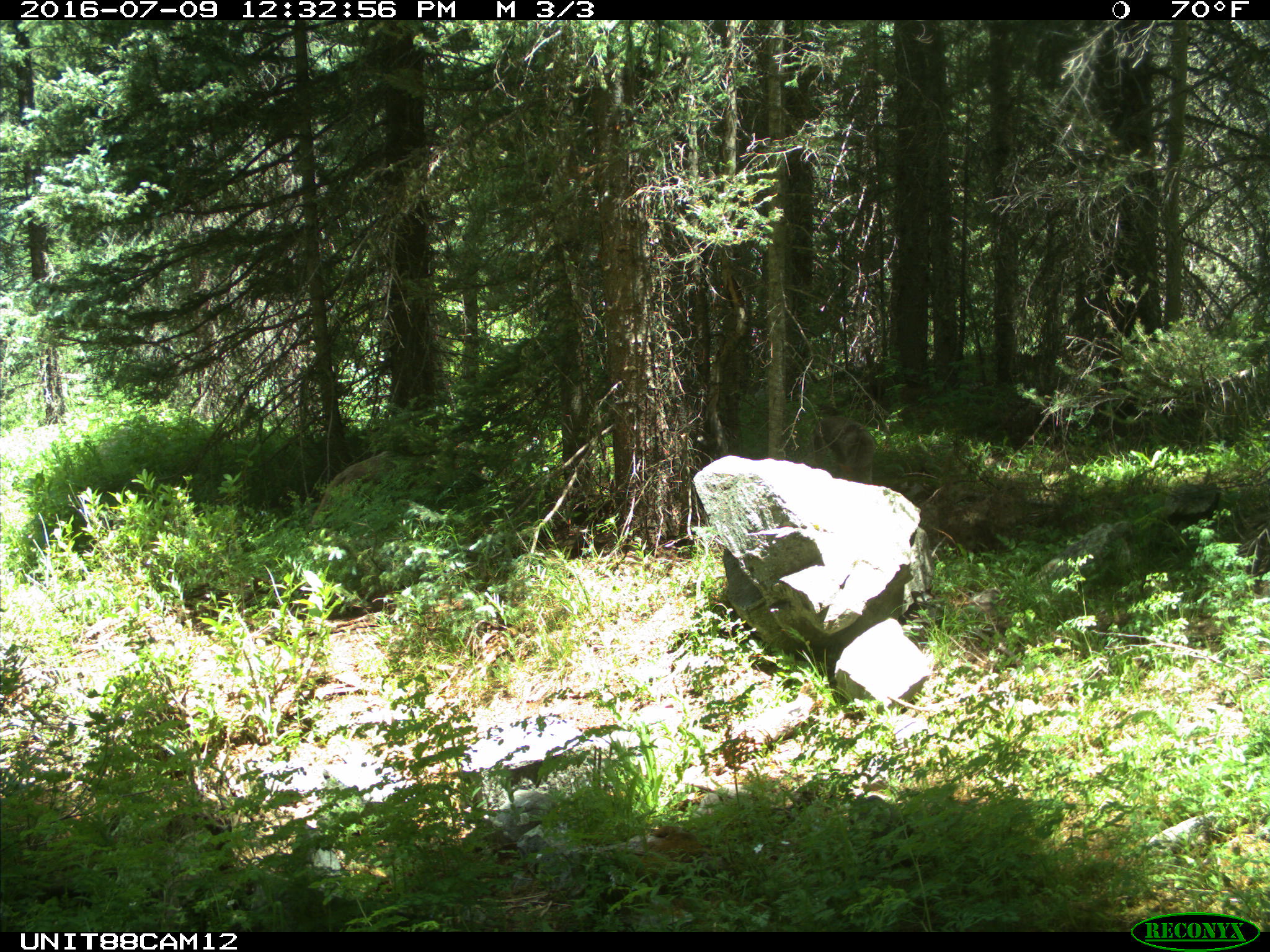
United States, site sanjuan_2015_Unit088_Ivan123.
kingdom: Animalia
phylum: Chordata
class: Mammalia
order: Carnivora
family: Canidae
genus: Canis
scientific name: Canis latrans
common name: coyote